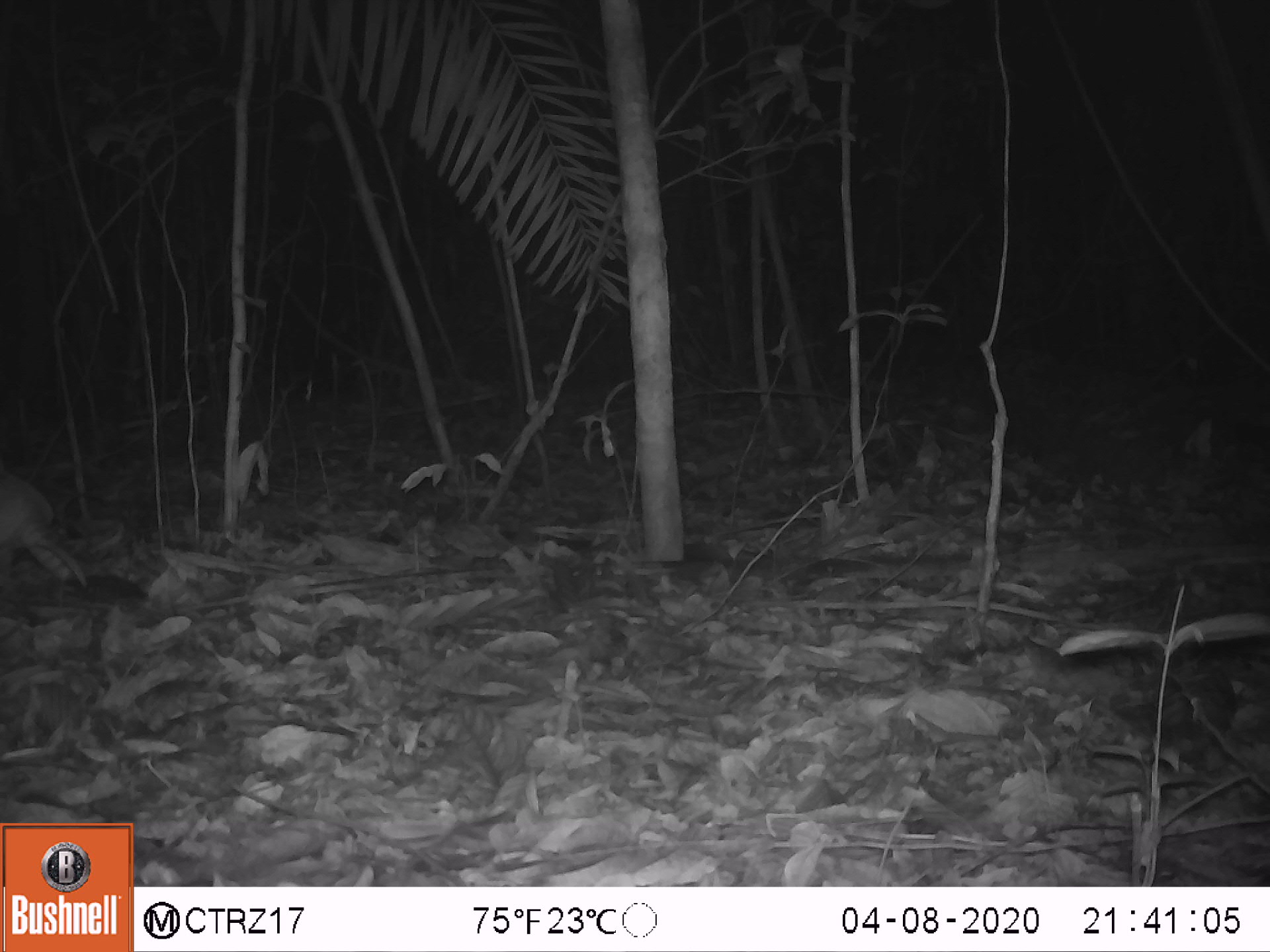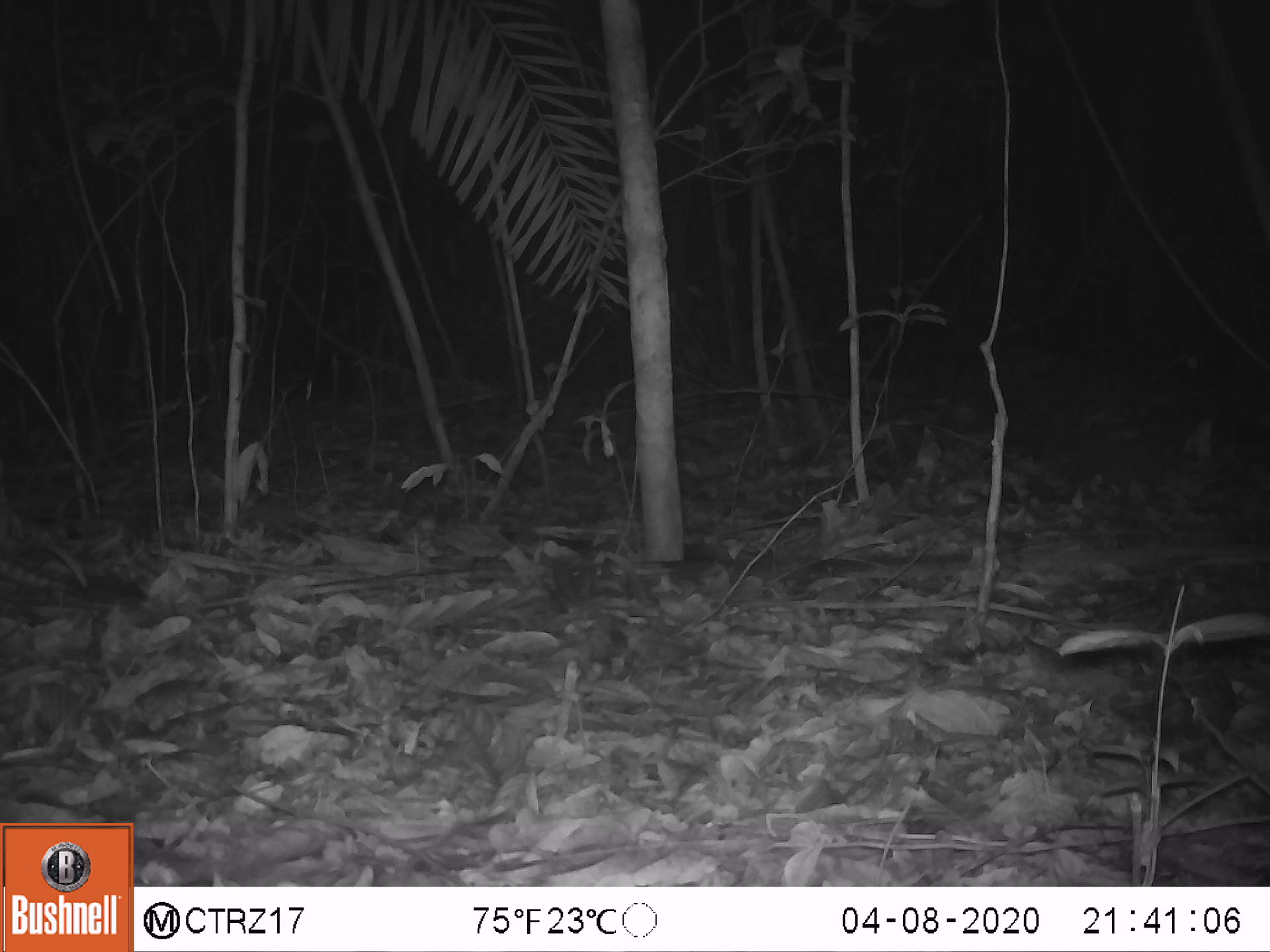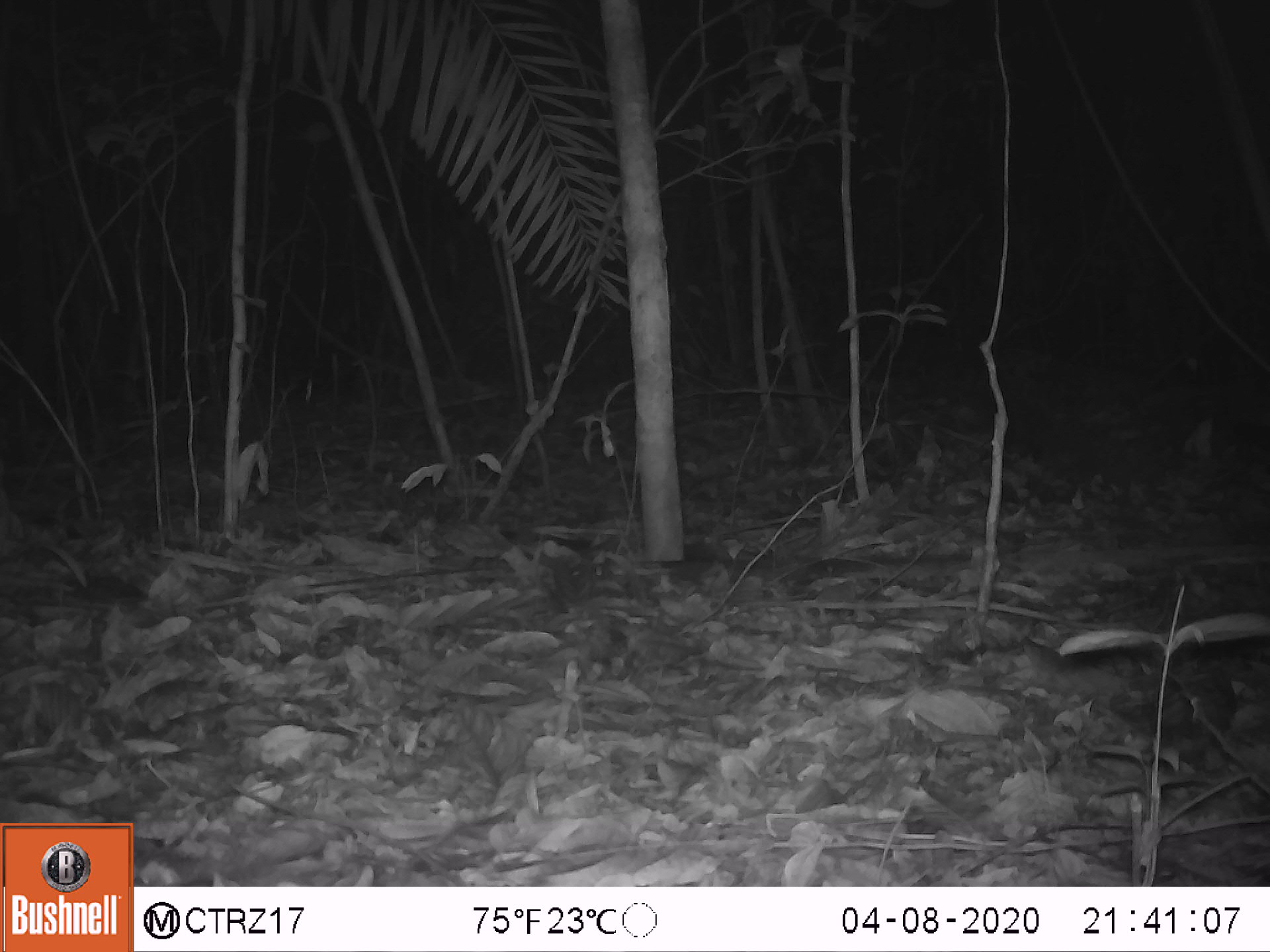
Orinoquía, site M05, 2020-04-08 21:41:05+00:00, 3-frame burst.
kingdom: Animalia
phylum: Chordata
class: Mammalia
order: Cingulata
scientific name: Cingulata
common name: armadillo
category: unknown armadillo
Unknown armadillo (armadillo) (Cingulata).